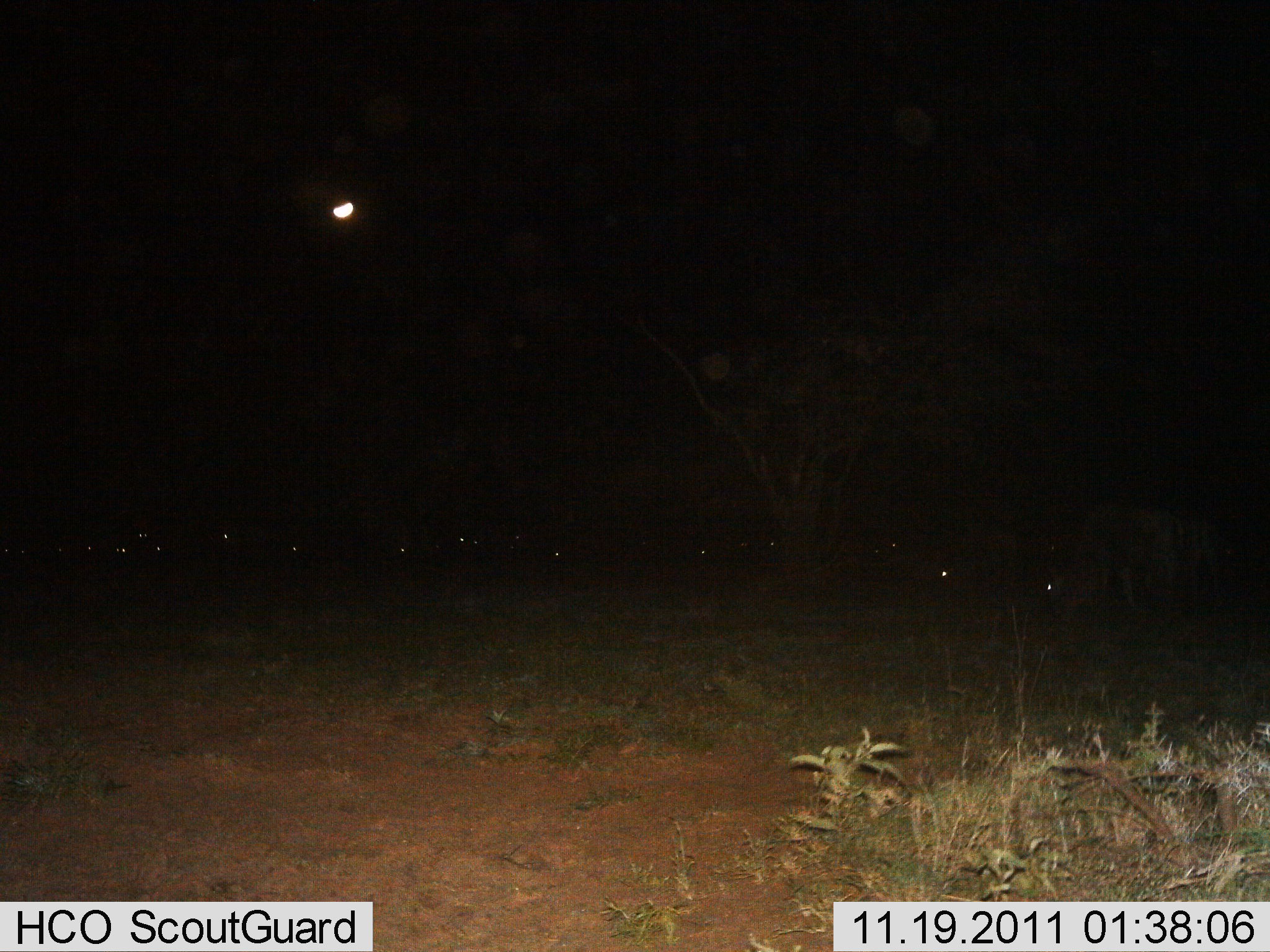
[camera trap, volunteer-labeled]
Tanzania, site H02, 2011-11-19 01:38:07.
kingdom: Animalia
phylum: Chordata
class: Mammalia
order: Artiodactyla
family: Bovidae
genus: Connochaetes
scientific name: Connochaetes taurinus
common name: blue wildebeest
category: wildebeest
Wildebeest (blue wildebeest) (Connochaetes taurinus), count 11-50. Behavior (volunteer vote fractions): standing 56%, resting 0%, moving 11%, interacting 0%. Young present (vote fraction): 0%. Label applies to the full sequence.